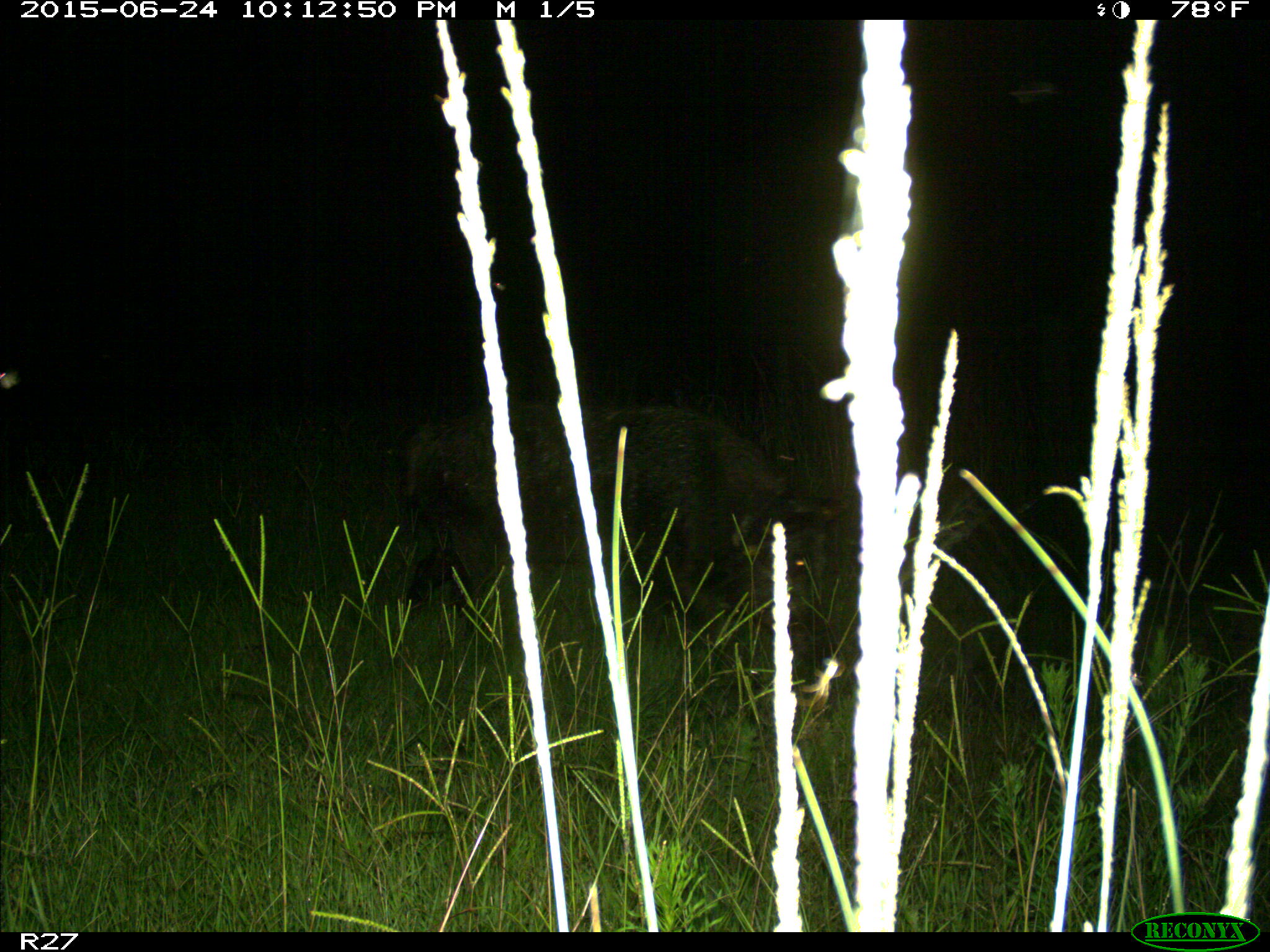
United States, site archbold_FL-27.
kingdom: Animalia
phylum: Chordata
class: Mammalia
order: Artiodactyla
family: Suidae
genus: Sus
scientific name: Sus scrofa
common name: wild boar